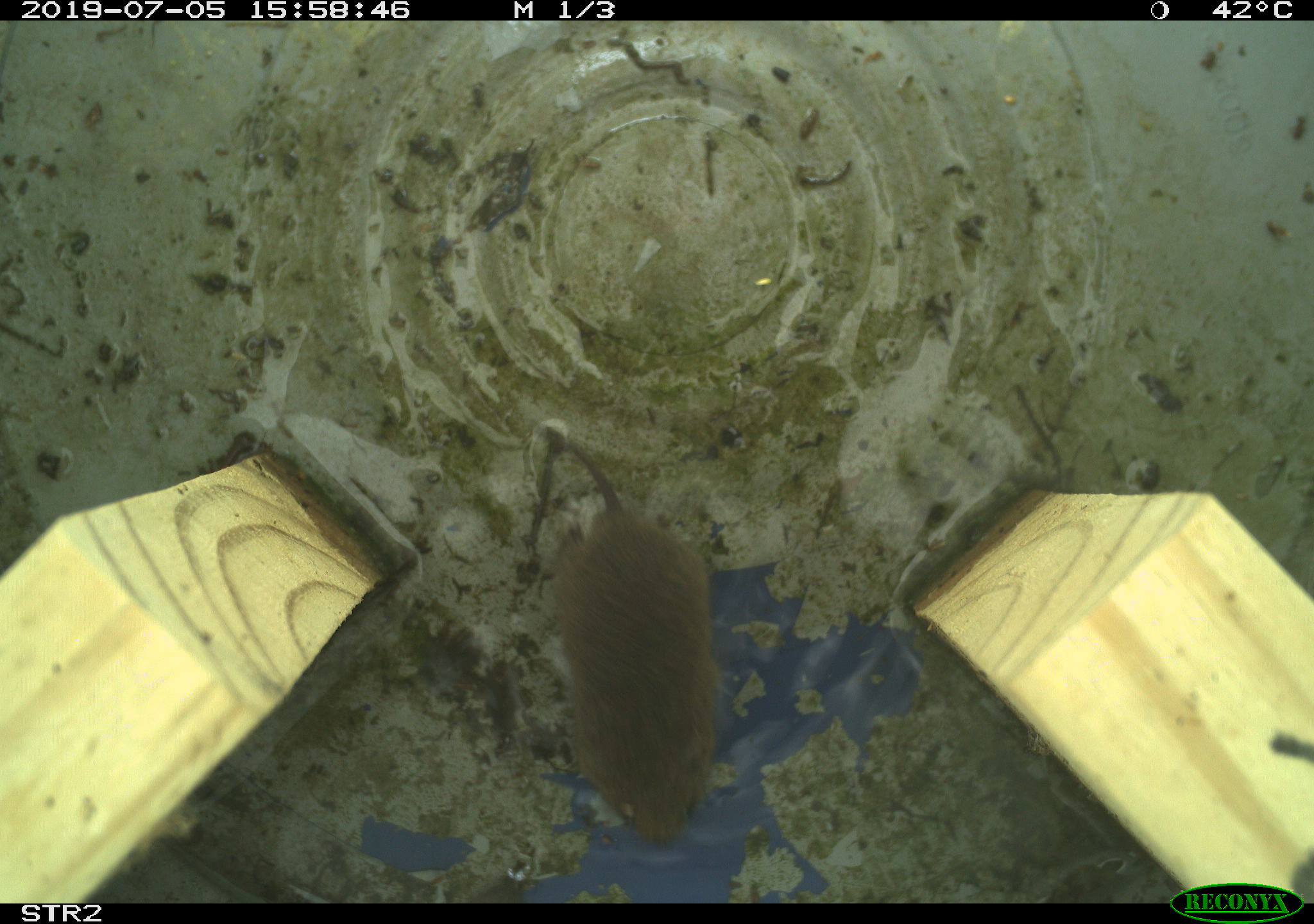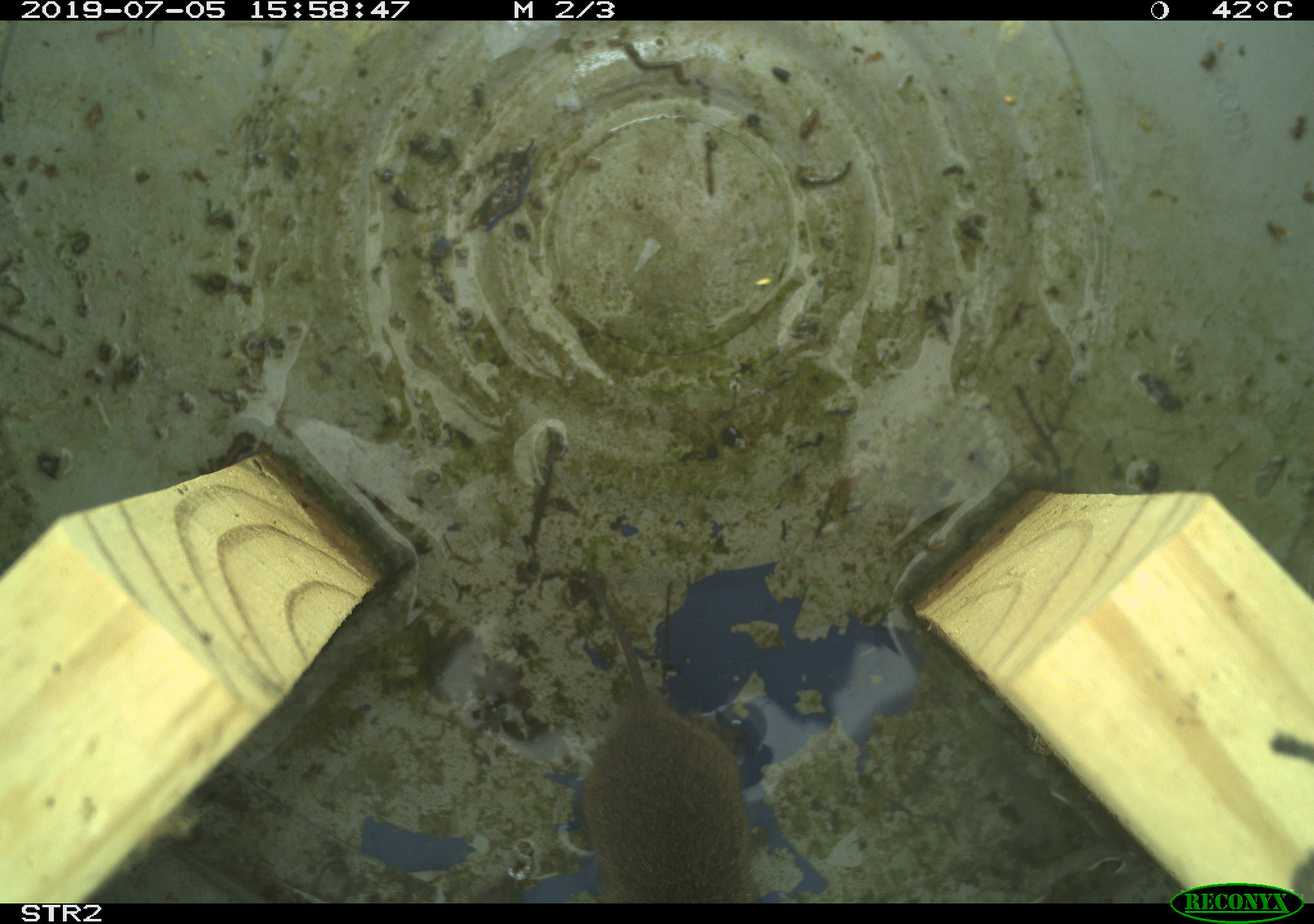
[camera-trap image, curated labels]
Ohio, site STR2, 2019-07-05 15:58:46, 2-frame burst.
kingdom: Animalia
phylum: Chordata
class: Mammalia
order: Rodentia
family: Cricetidae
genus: Microtus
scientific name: Microtus pennsylvanicus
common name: meadow vole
Meadow vole (Microtus pennsylvanicus).